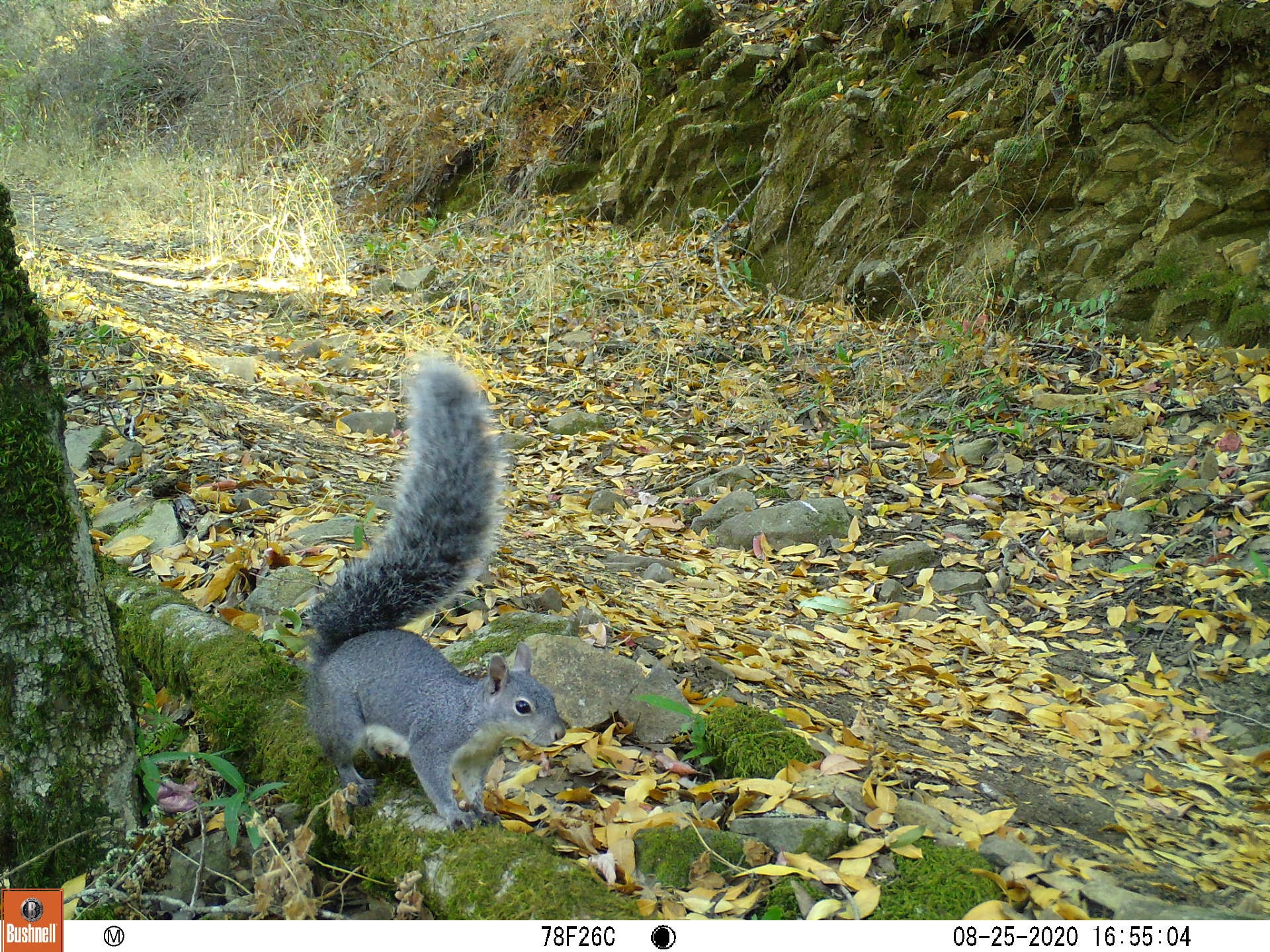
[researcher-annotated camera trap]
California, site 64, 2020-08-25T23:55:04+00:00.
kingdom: Animalia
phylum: Chordata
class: Mammalia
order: Rodentia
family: Sciuridae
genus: Sciurus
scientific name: Sciurus griseus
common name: western gray squirrel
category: western grey squirrel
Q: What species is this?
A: Western grey squirrel (western gray squirrel) (Sciurus griseus).